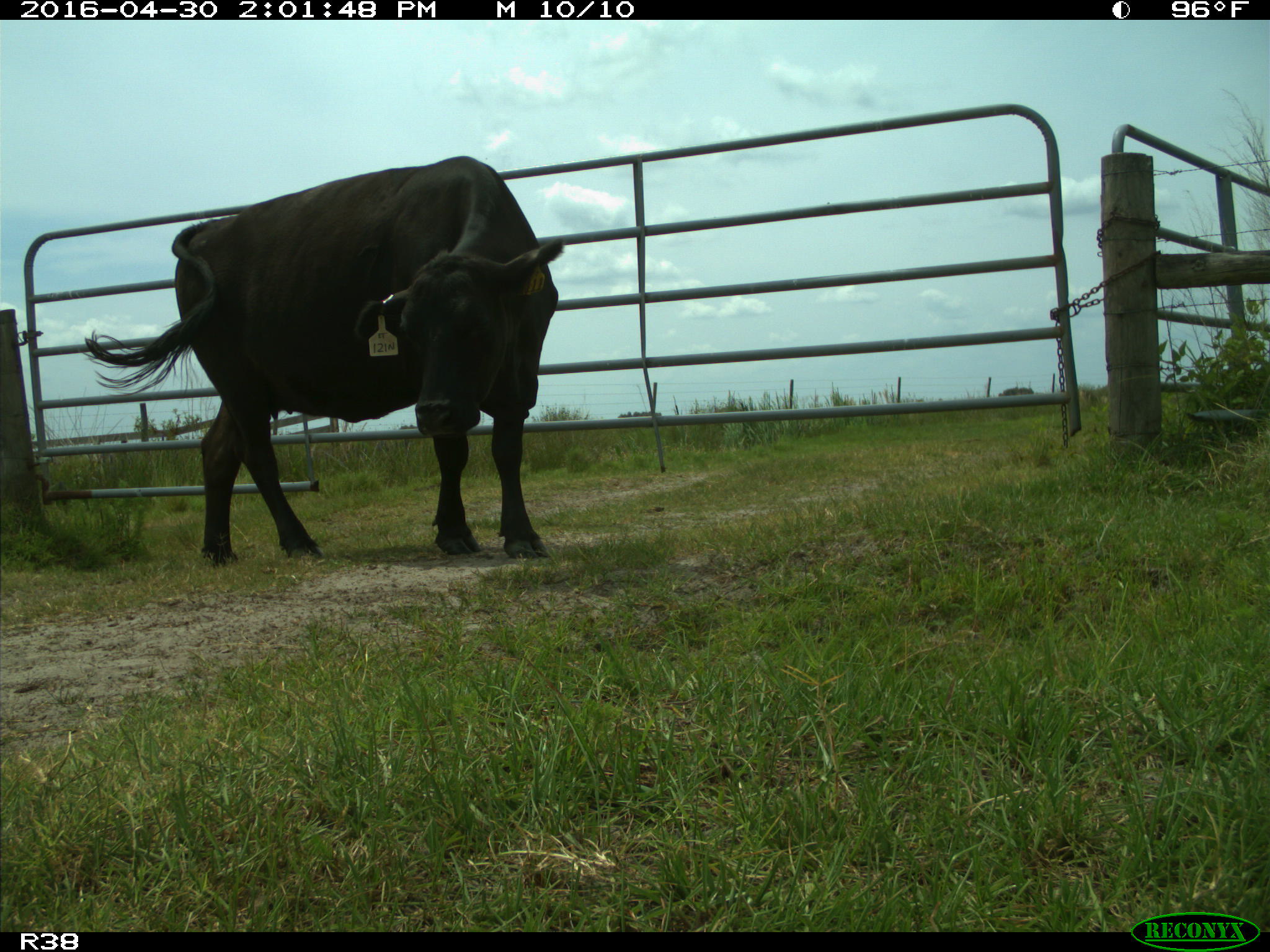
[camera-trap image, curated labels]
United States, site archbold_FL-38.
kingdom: Animalia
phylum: Chordata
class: Mammalia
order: Artiodactyla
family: Bovidae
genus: Bos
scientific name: Bos taurus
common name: domestic cow